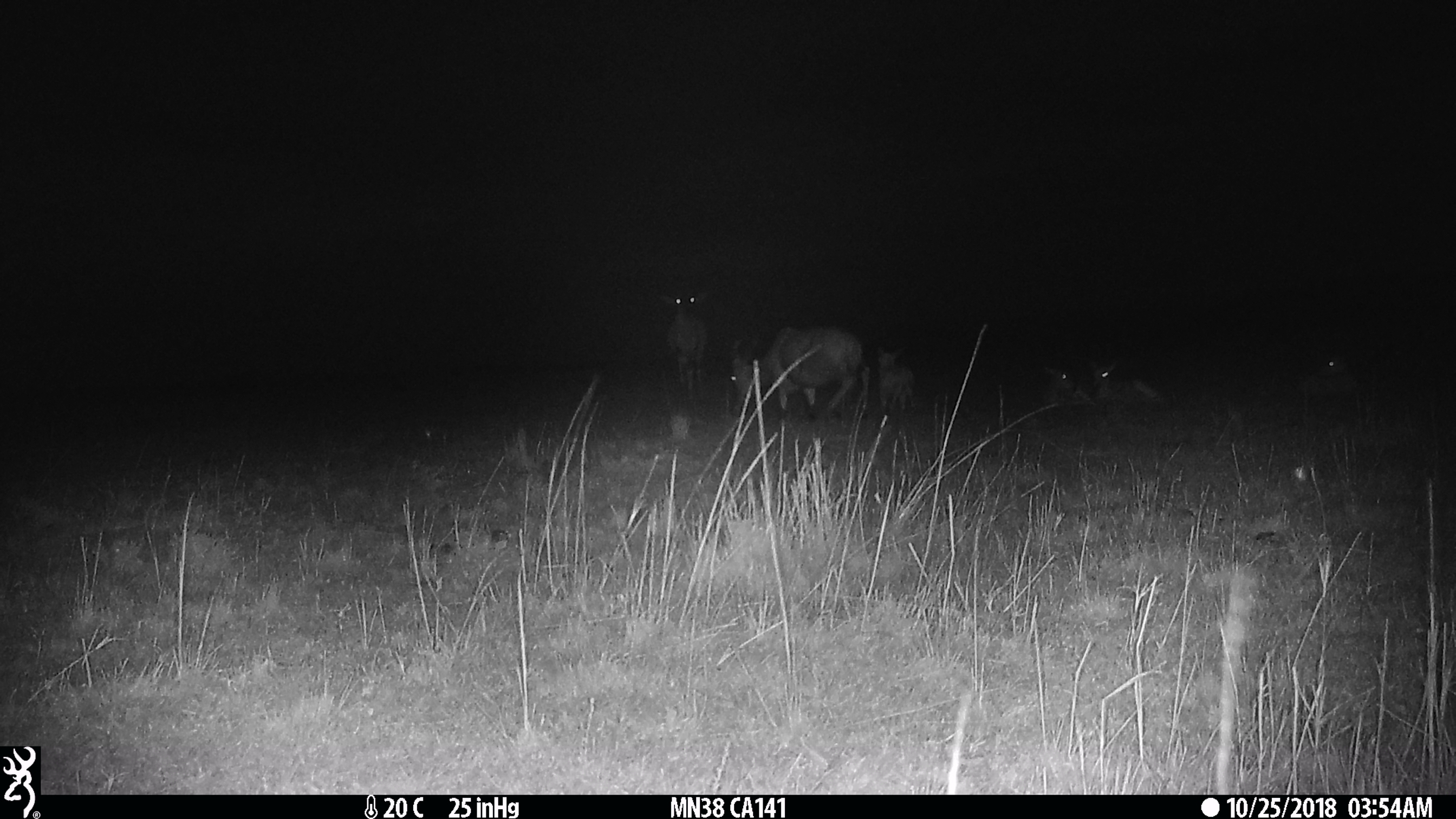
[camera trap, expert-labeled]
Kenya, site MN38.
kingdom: Animalia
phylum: Chordata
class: Mammalia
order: Artiodactyla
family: Bovidae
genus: Damaliscus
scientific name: Damaliscus lunatus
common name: topi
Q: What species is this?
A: Topi (Damaliscus lunatus).